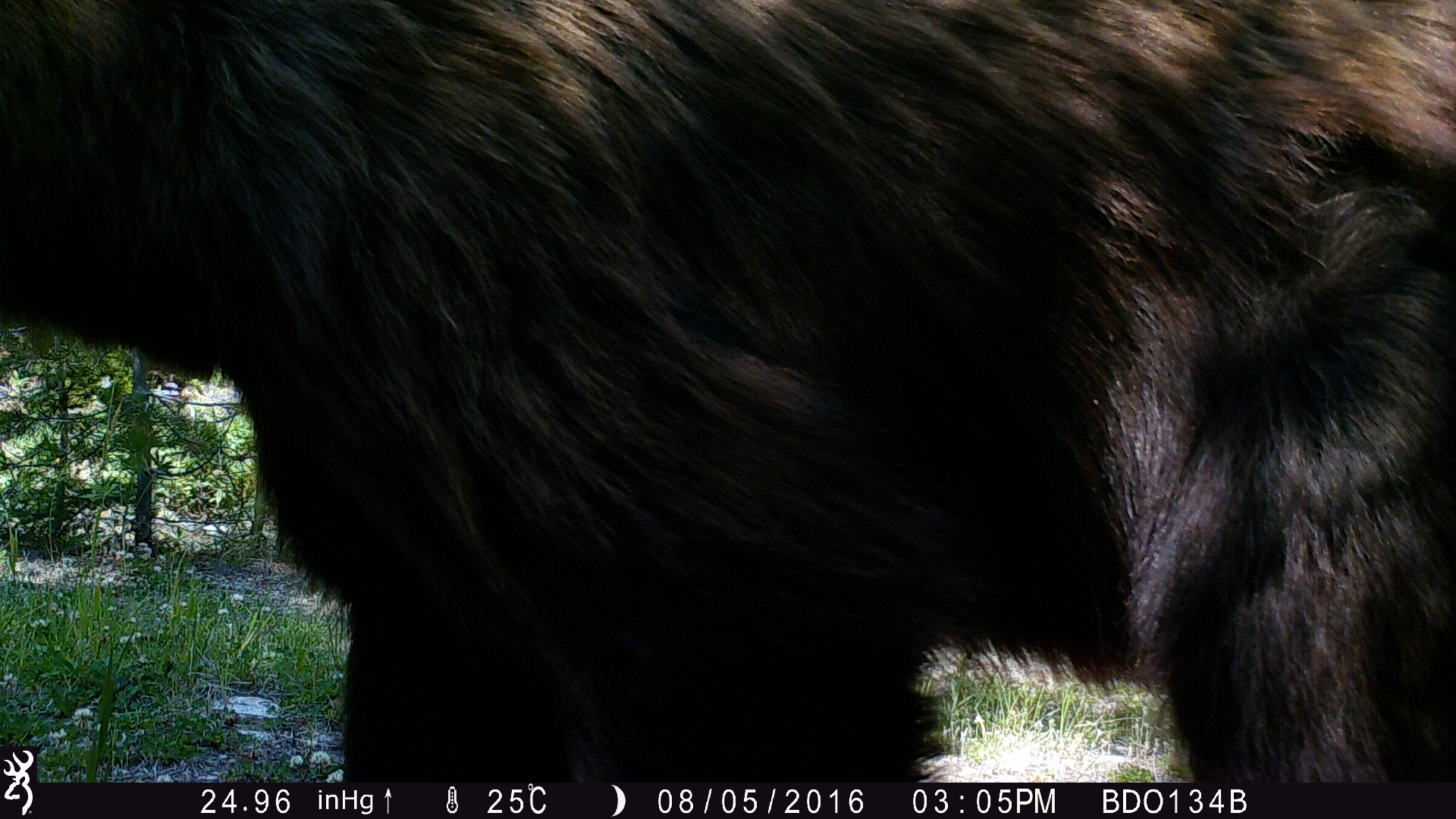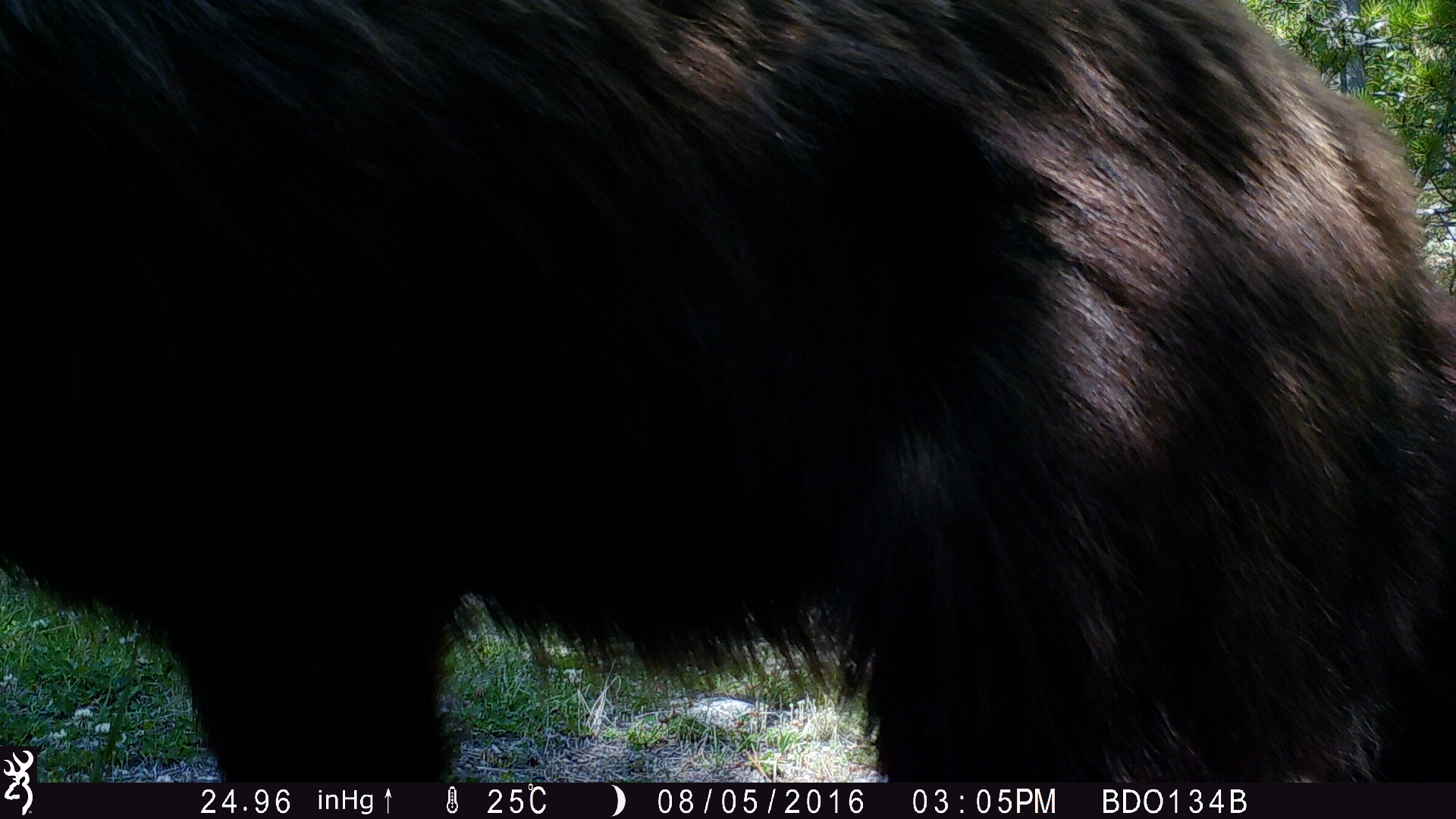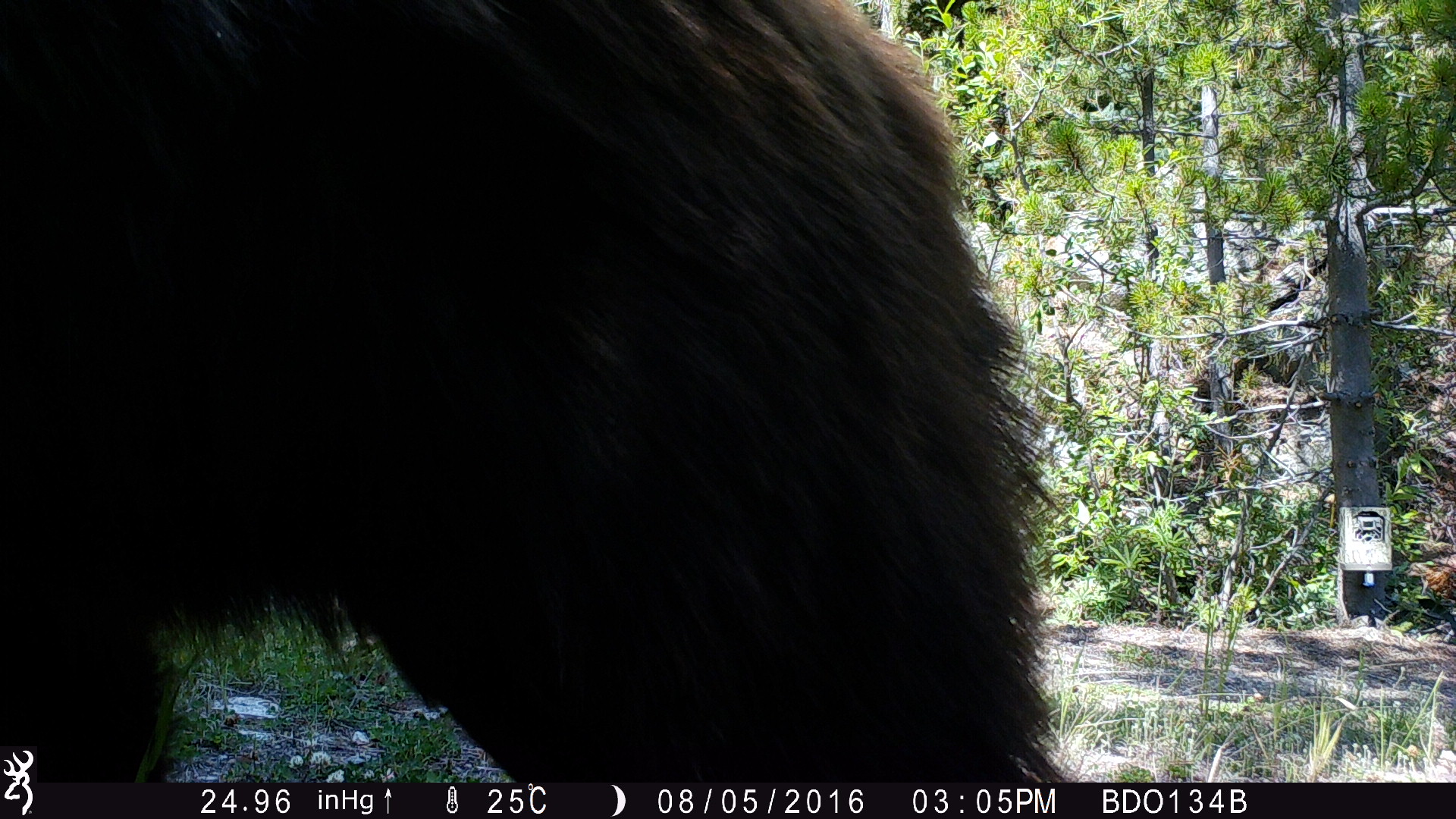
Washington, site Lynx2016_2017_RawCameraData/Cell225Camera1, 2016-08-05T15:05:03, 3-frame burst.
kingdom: Animalia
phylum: Chordata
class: Mammalia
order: Carnivora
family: Ursidae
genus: Ursus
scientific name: Ursus americanus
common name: american black bear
Ursus americanus (american black bear). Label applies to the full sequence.